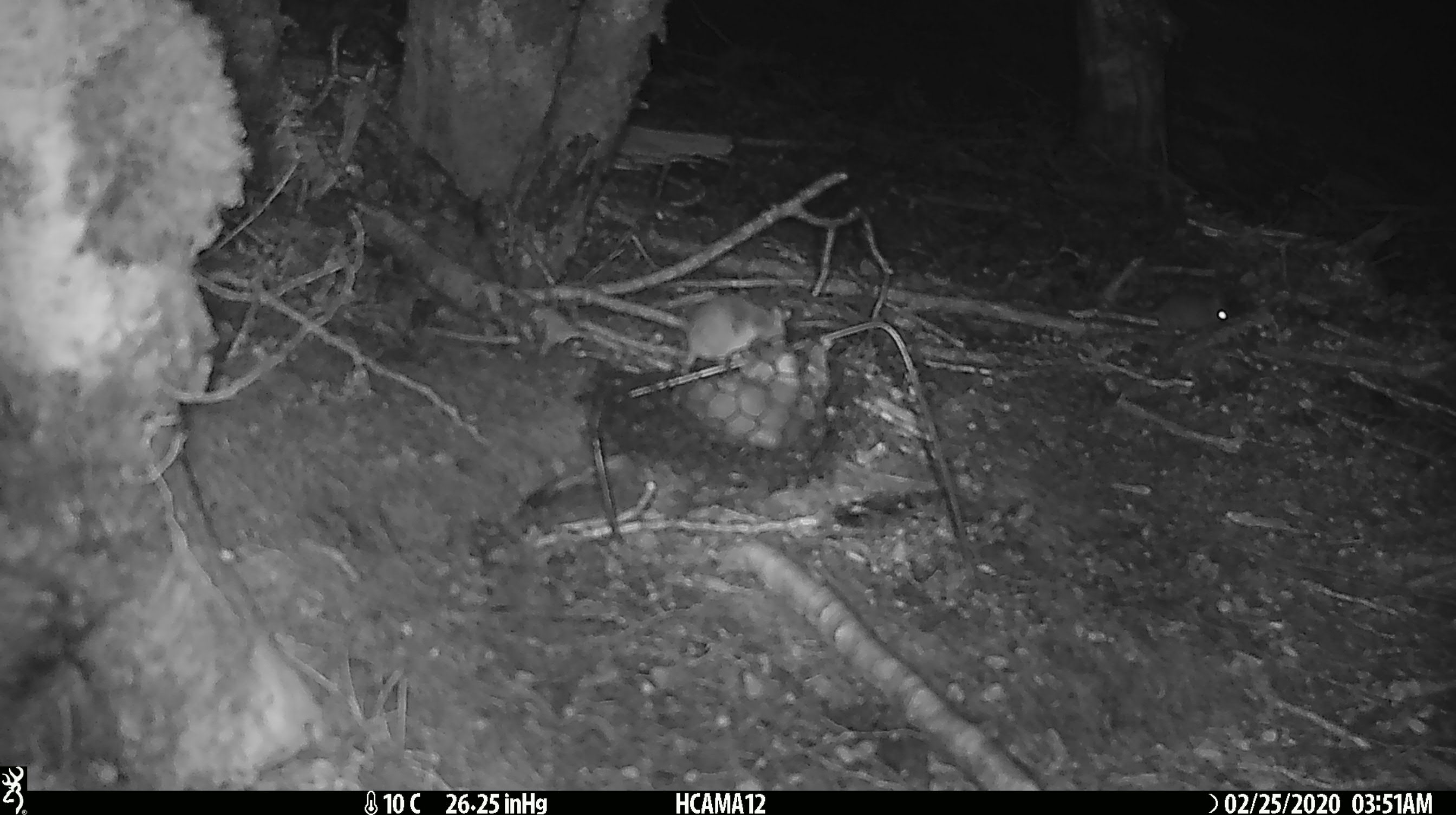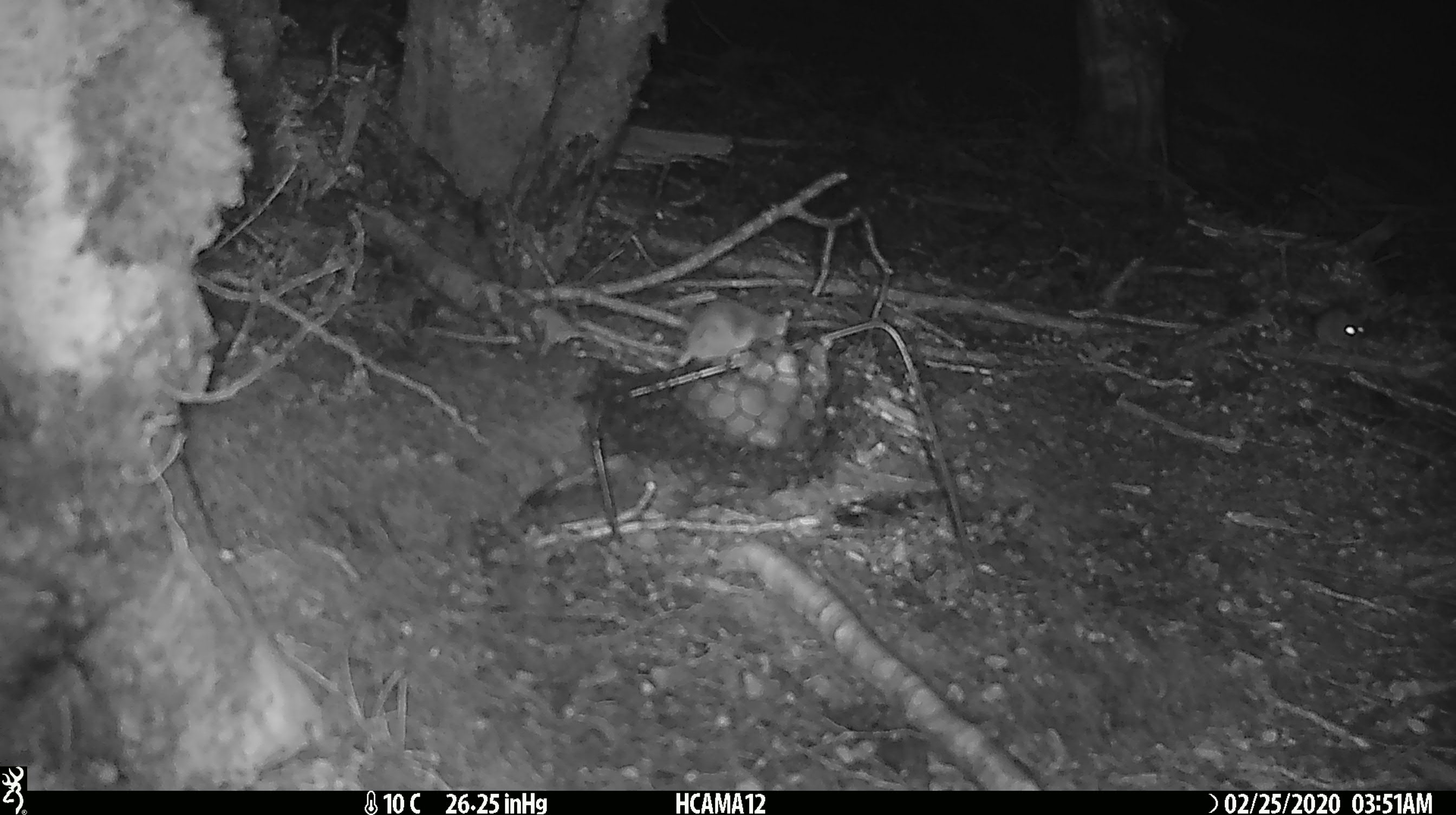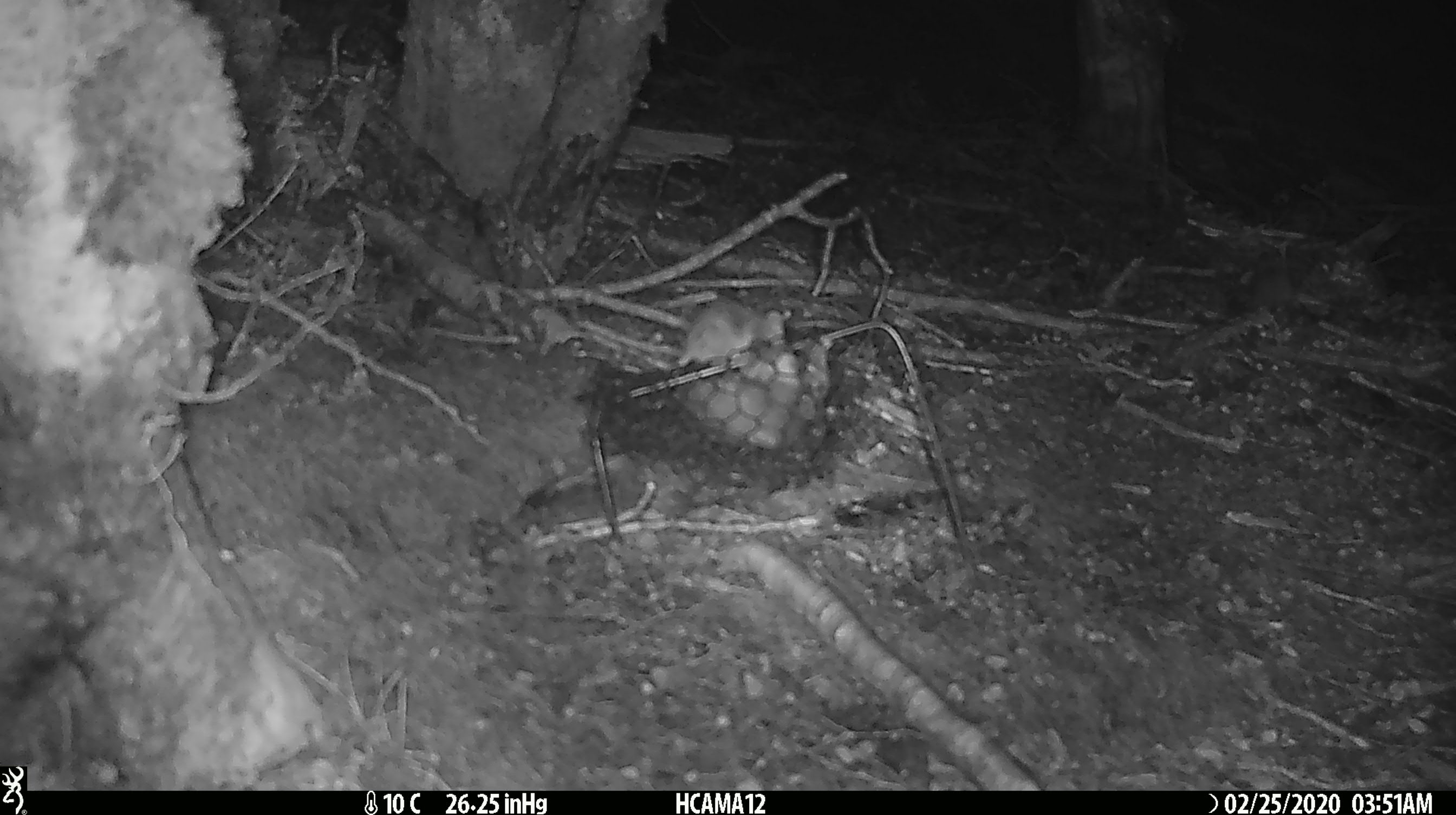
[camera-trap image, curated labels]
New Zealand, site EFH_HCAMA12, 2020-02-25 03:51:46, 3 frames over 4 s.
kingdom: Animalia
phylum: Chordata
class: Mammalia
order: Rodentia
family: Muridae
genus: Mus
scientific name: Mus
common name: mouse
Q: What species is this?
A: Mouse (Mus).